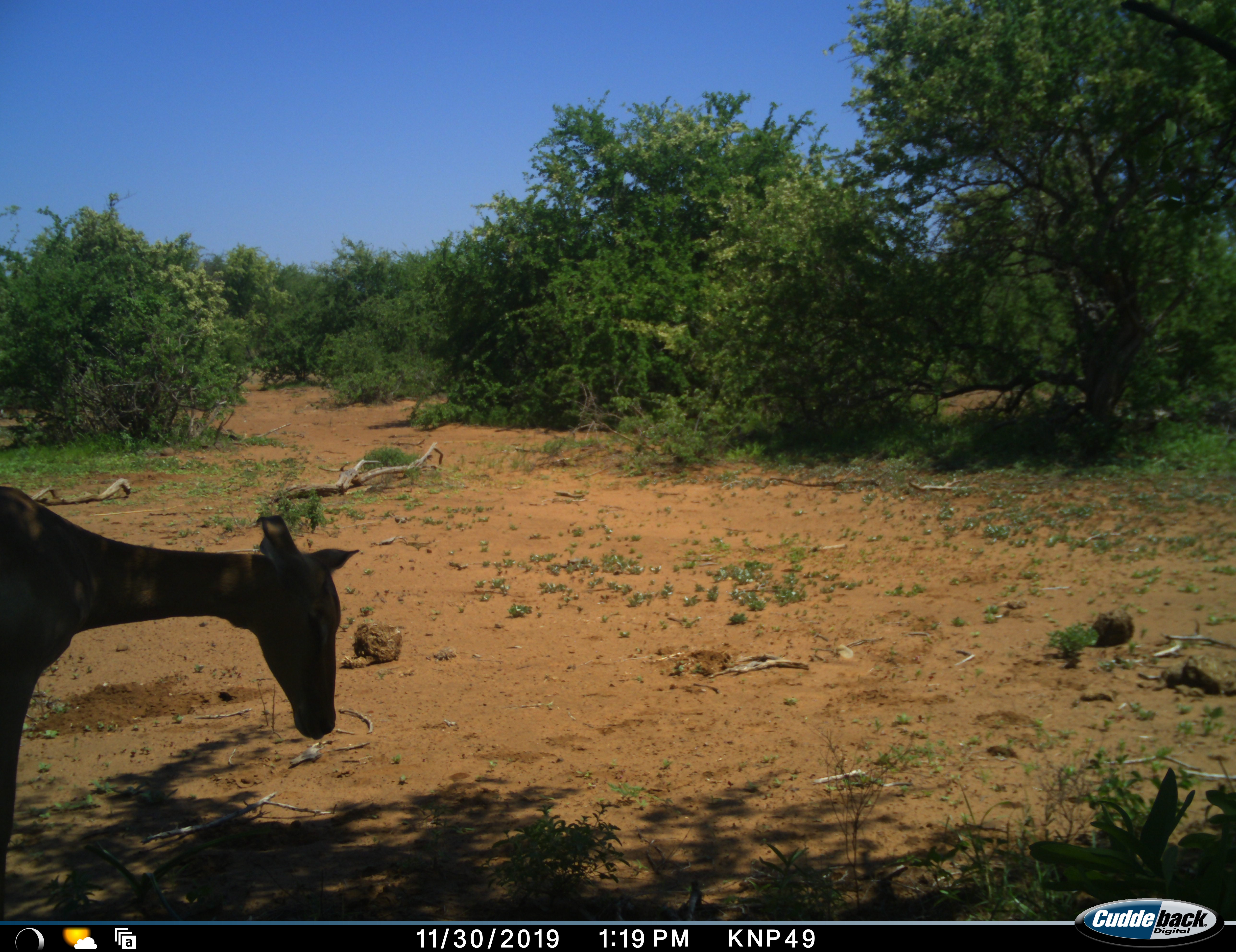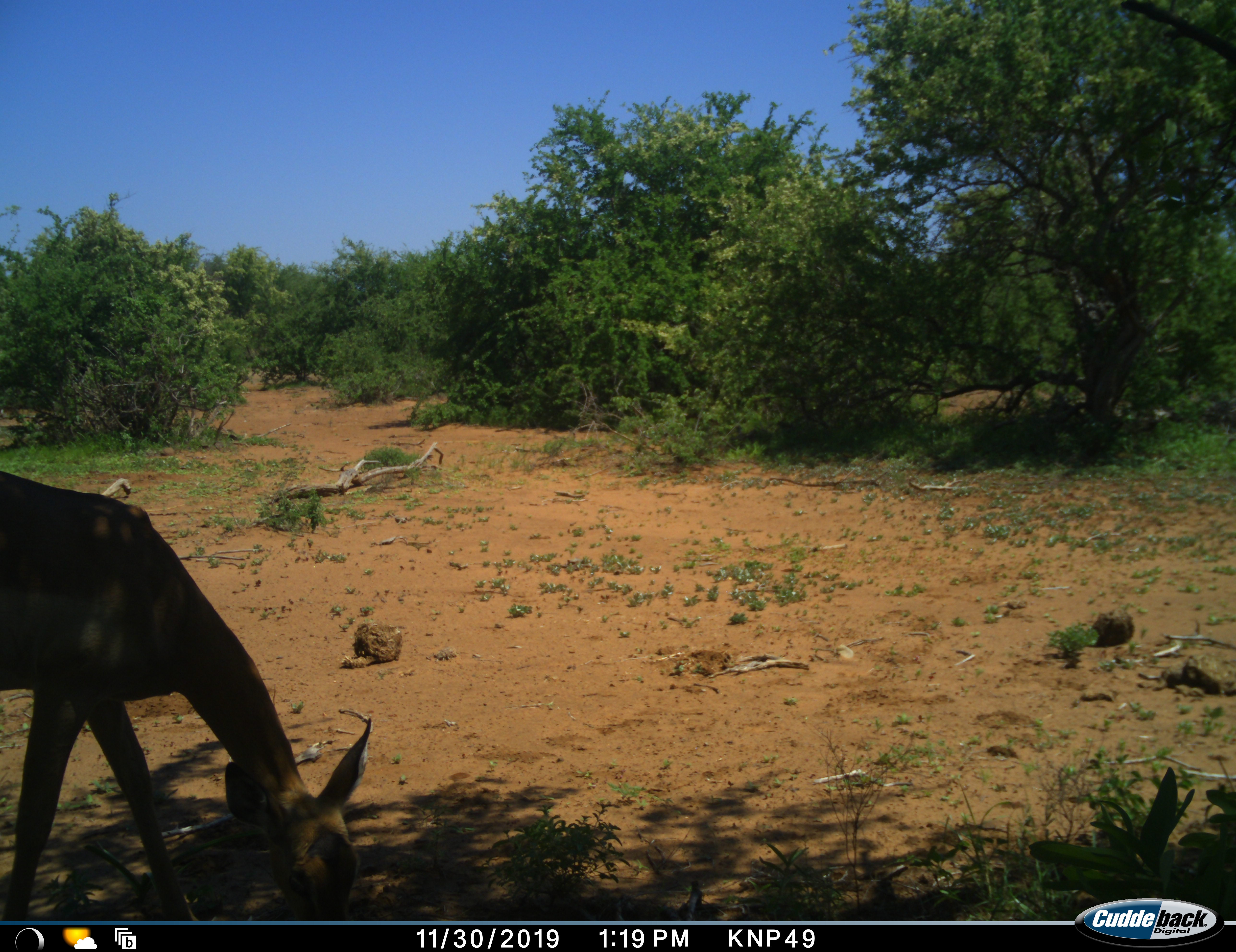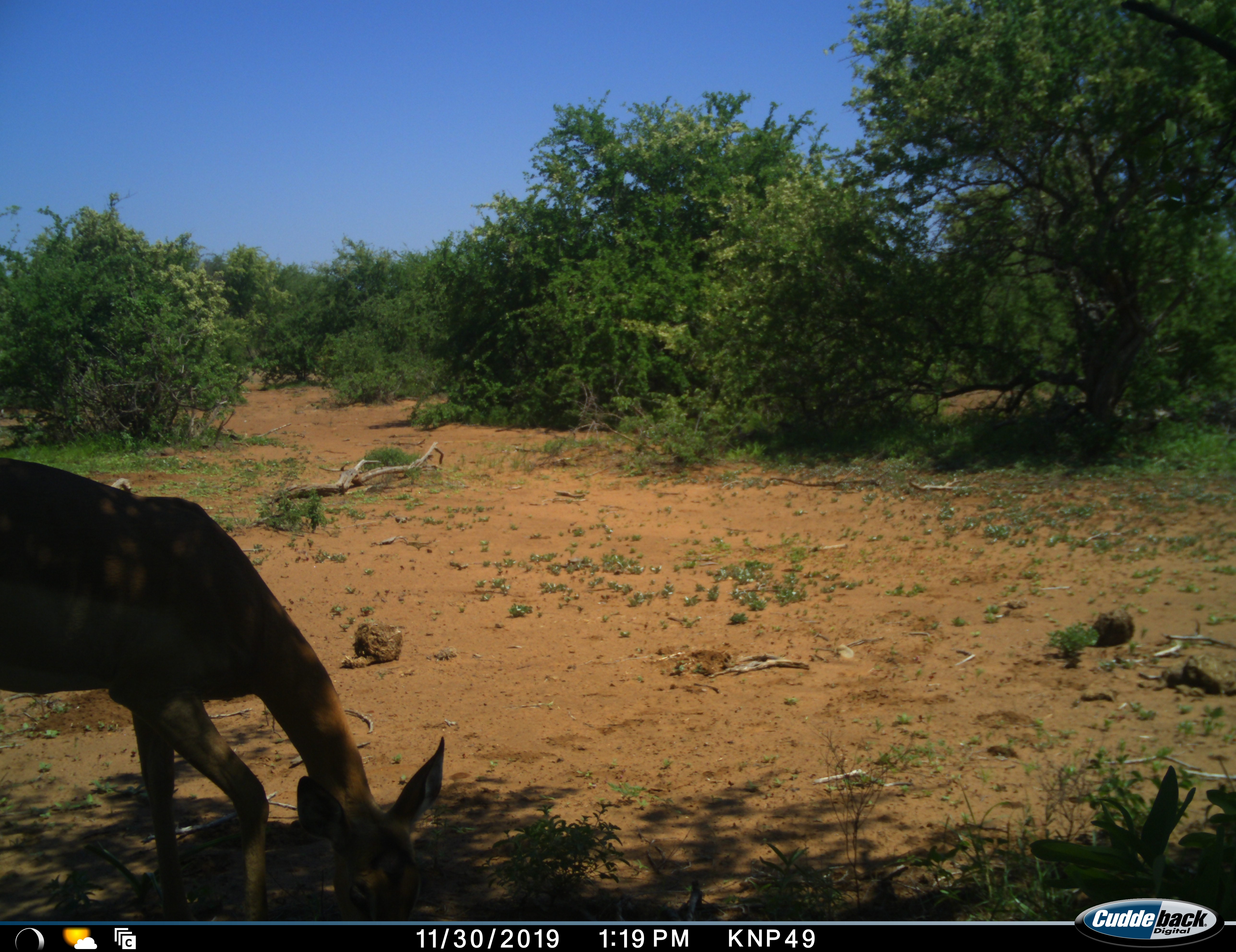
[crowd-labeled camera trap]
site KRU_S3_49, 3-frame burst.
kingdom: Animalia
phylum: Chordata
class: Mammalia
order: Artiodactyla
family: Bovidae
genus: Aepyceros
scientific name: Aepyceros melampus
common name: impala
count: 1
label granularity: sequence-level